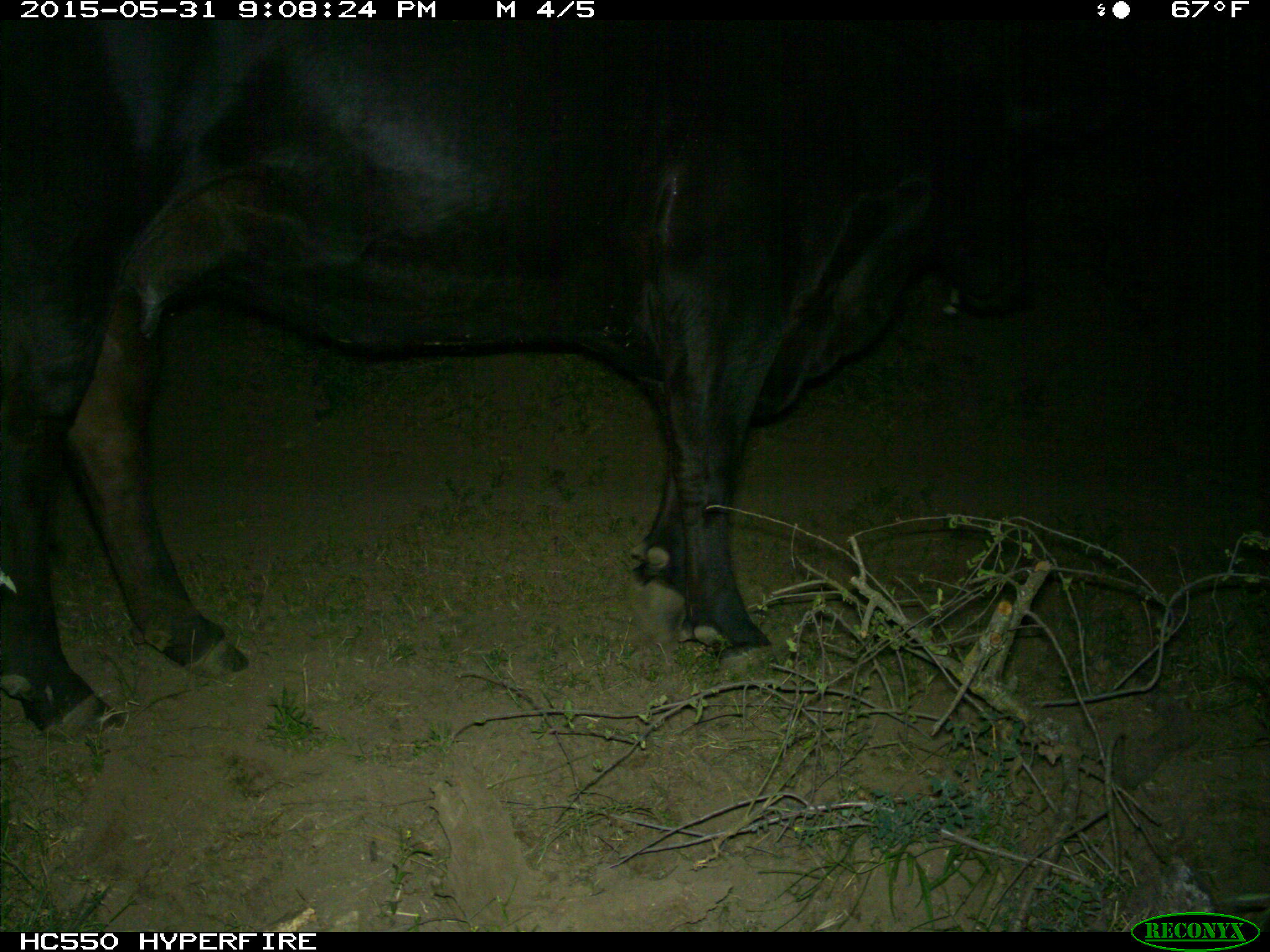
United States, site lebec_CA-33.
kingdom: Animalia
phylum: Chordata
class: Mammalia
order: Artiodactyla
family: Bovidae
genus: Bos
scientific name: Bos taurus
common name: domestic cow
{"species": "Bos taurus (domestic cow)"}